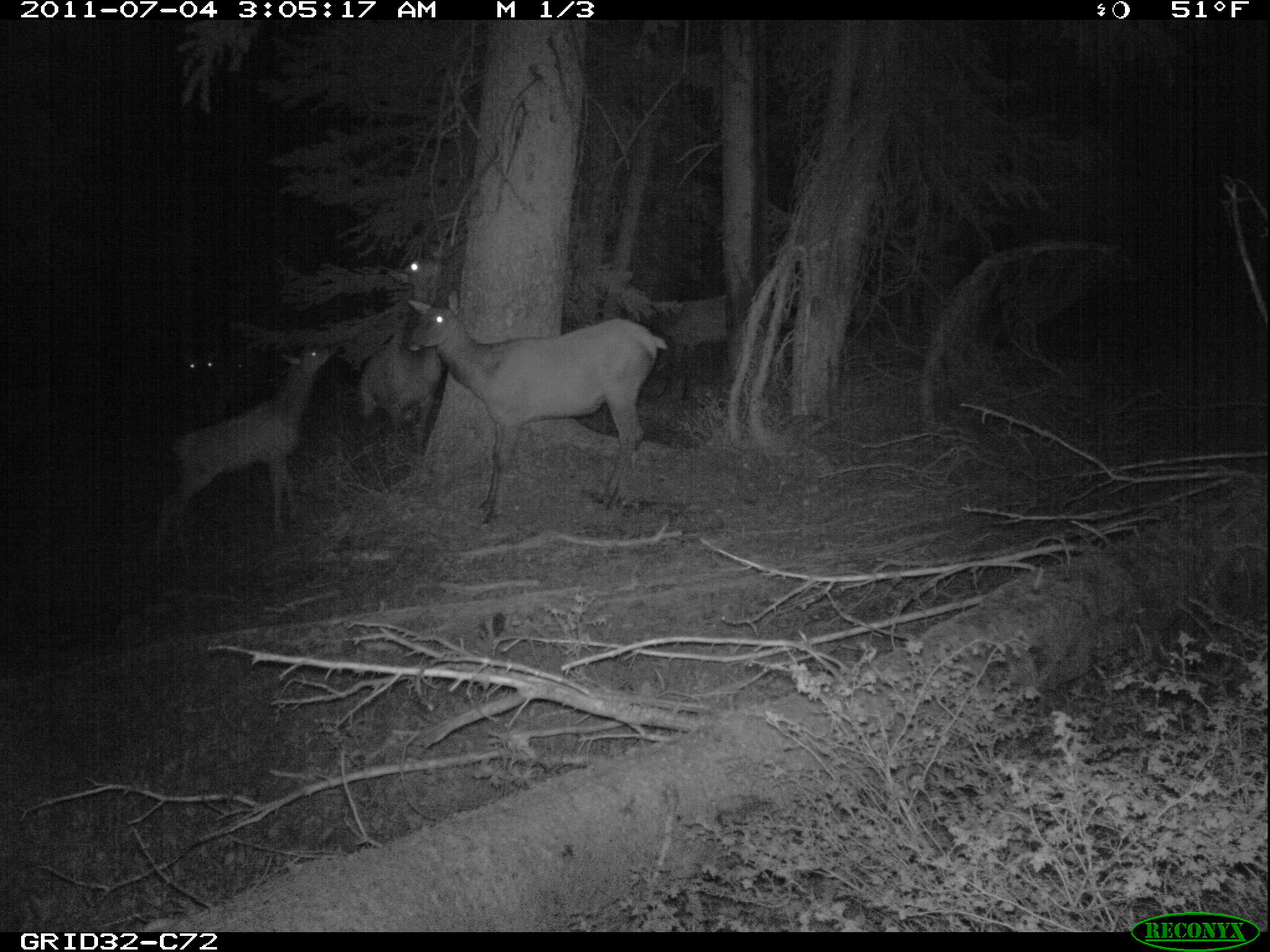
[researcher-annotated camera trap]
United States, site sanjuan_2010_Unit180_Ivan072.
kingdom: Animalia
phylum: Chordata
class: Mammalia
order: Artiodactyla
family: Cervidae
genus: Cervus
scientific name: Cervus elaphus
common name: red deer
Cervus elaphus (red deer).